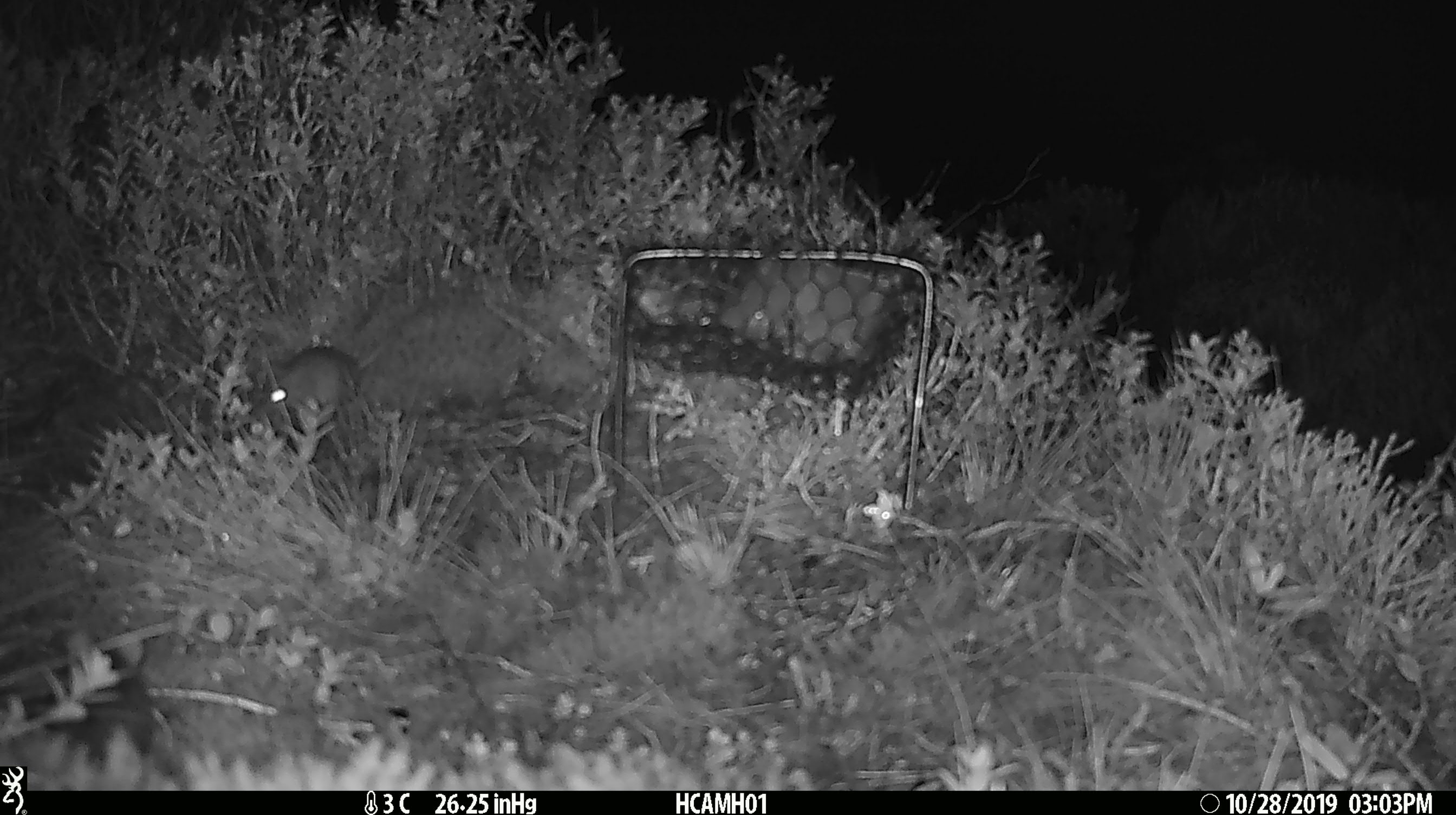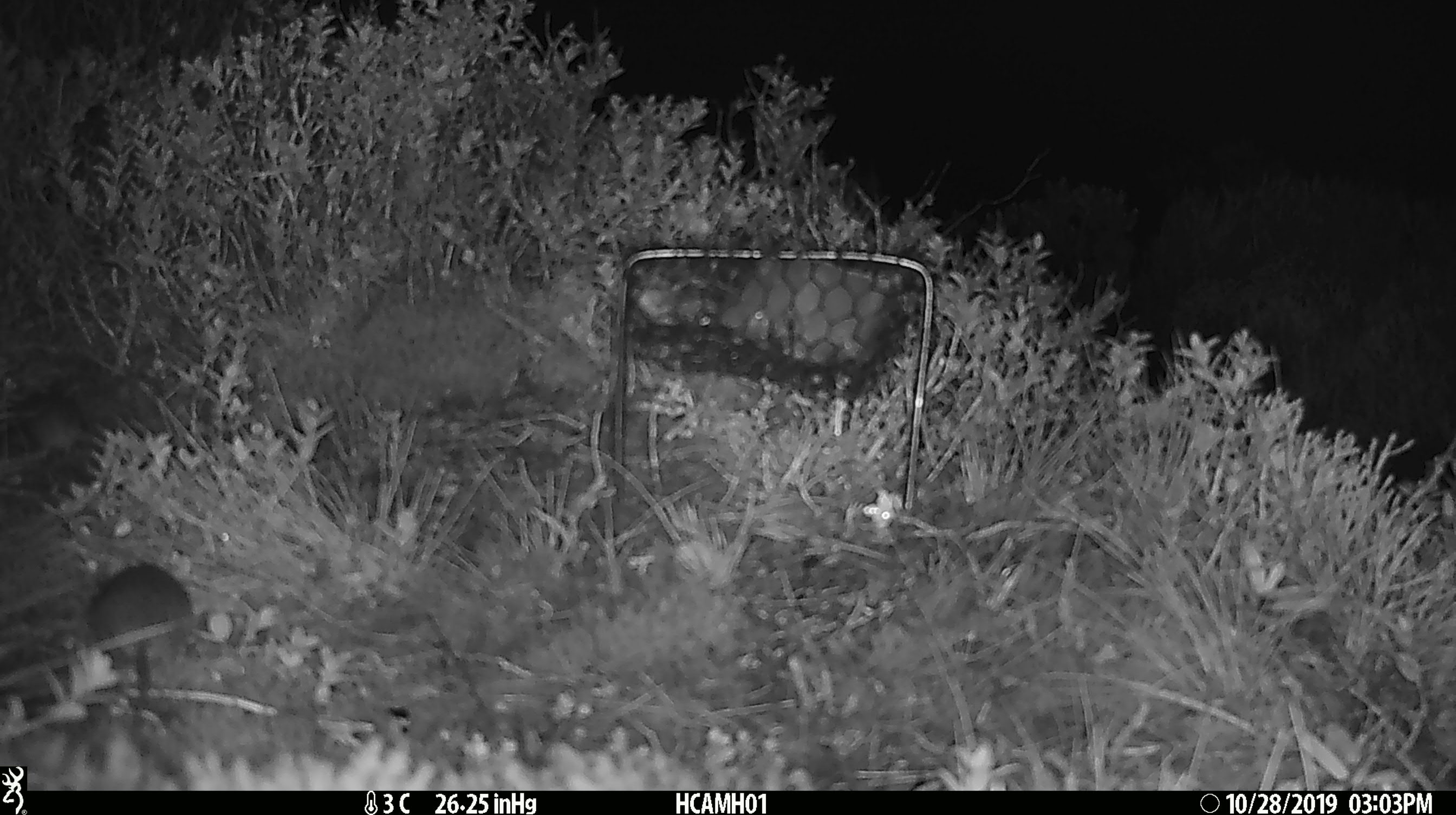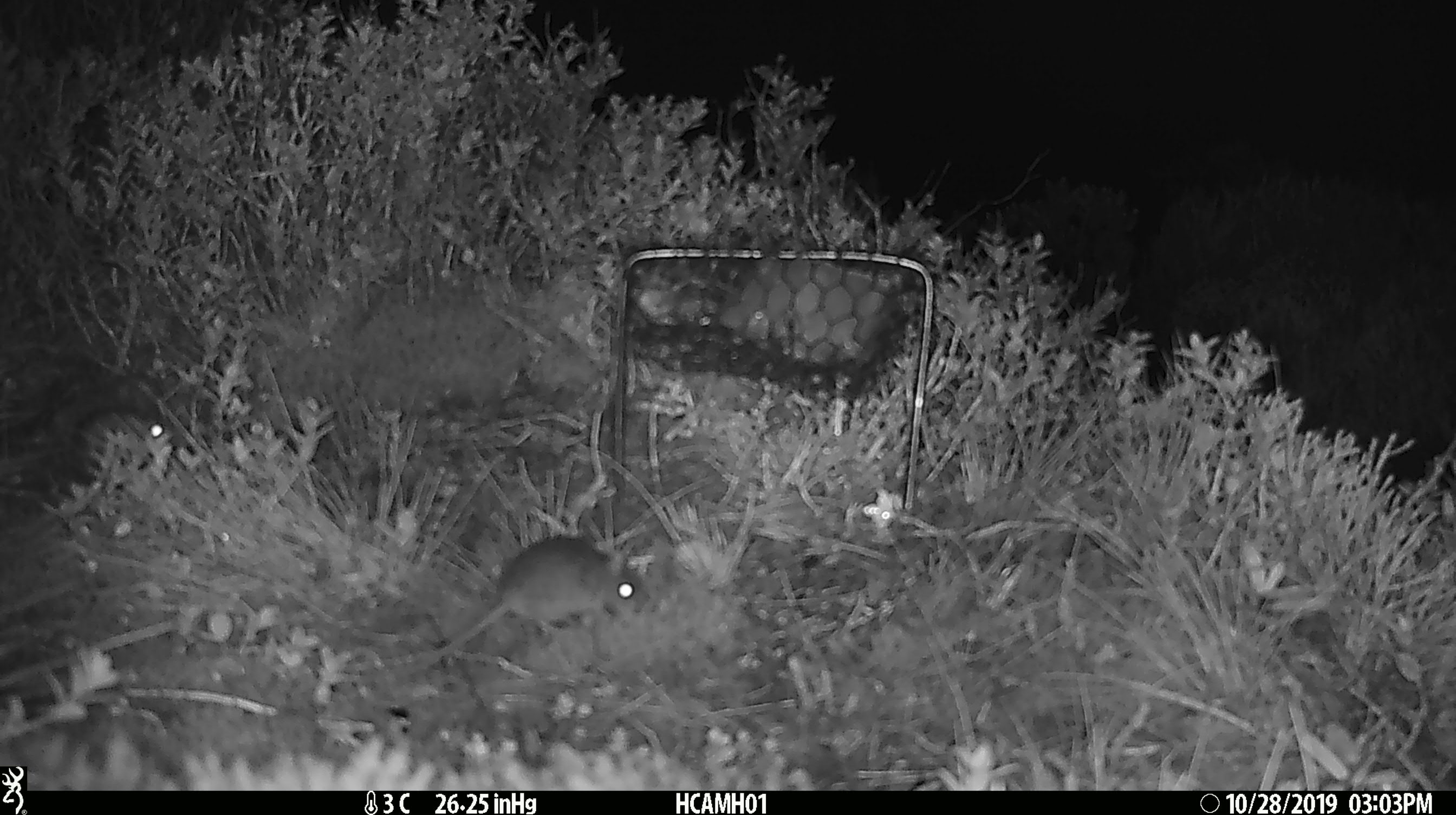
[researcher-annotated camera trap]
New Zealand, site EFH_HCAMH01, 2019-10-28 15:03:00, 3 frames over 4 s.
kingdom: Animalia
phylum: Chordata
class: Mammalia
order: Rodentia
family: Muridae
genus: Mus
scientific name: Mus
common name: mouse